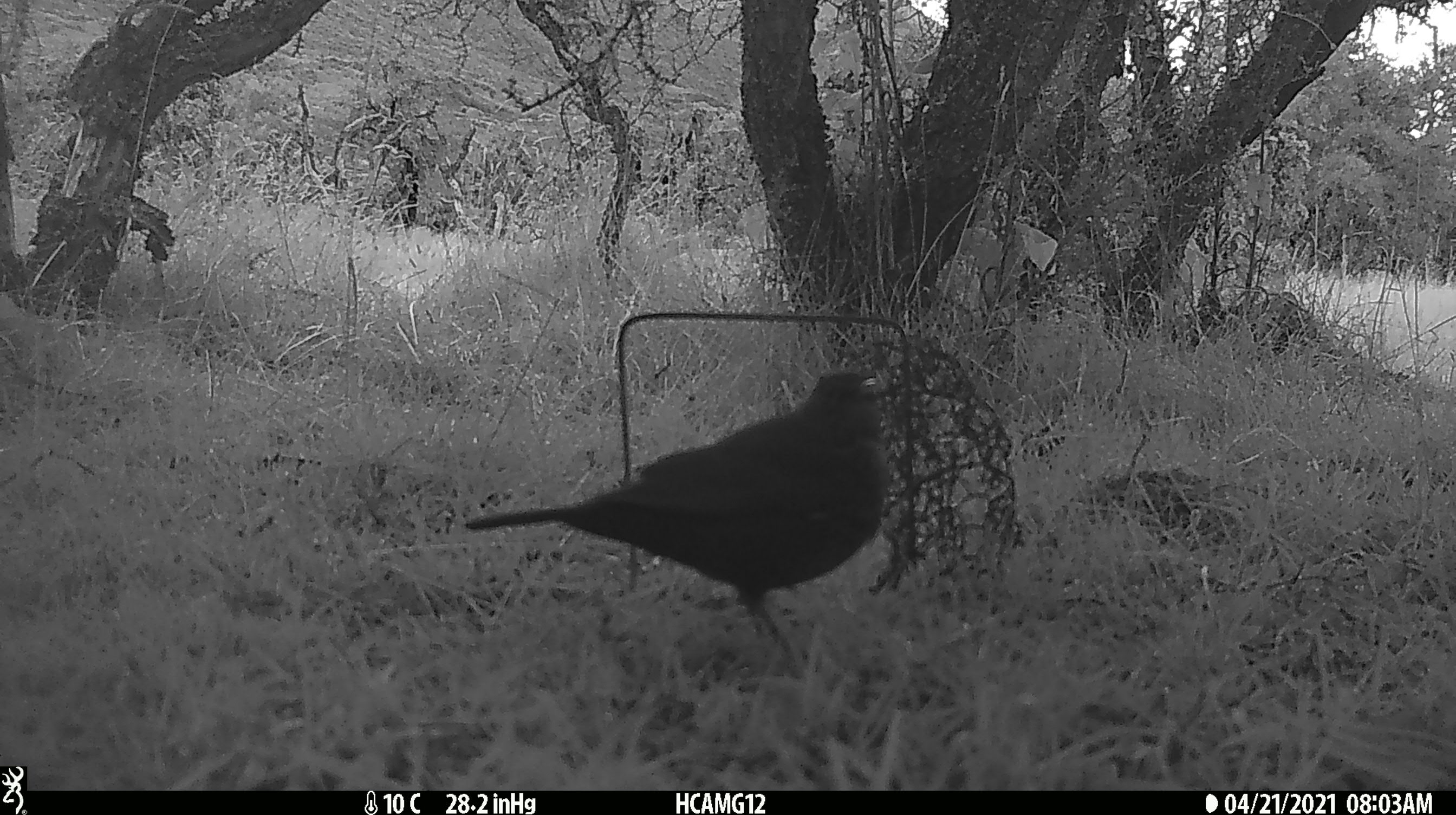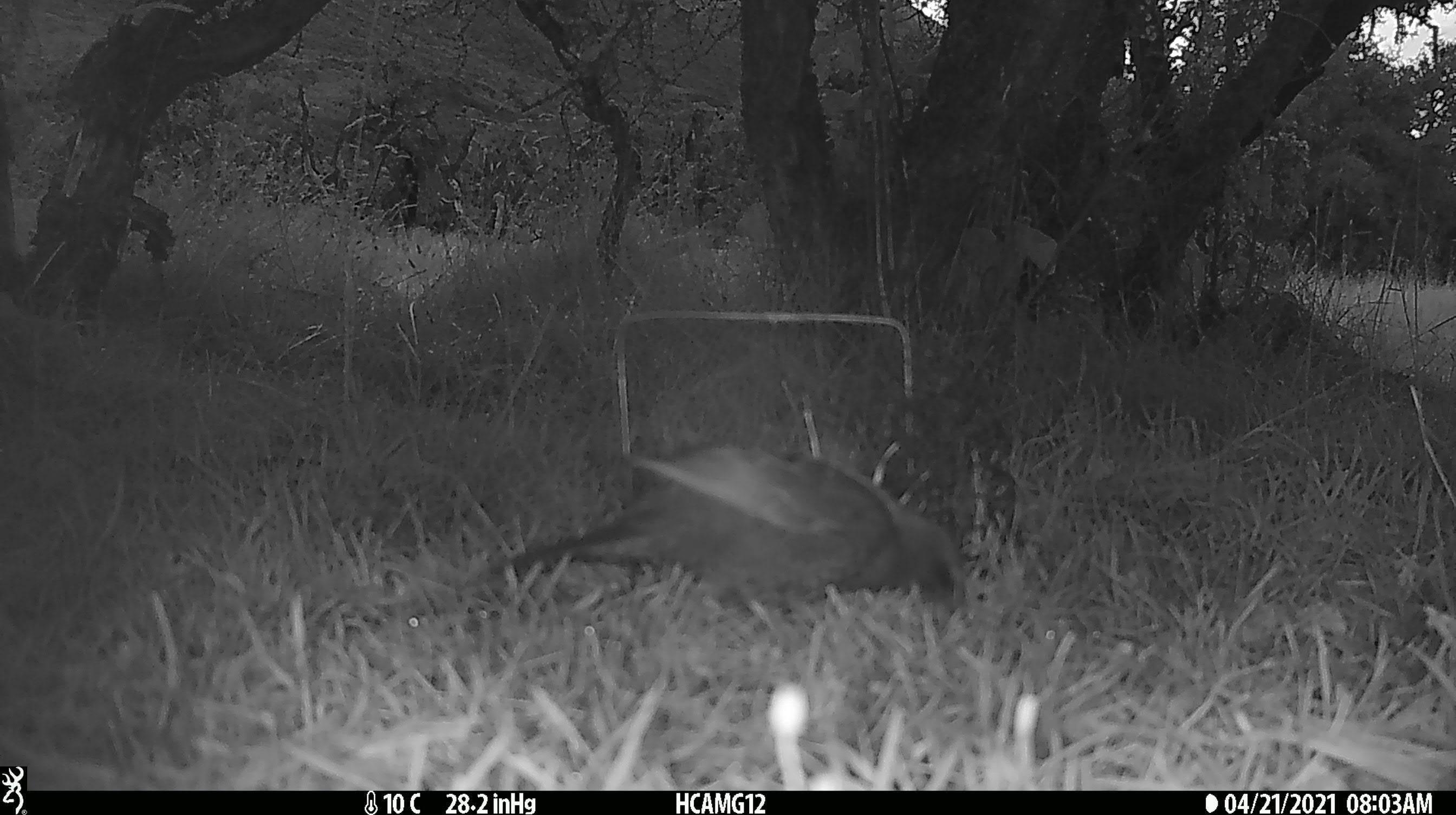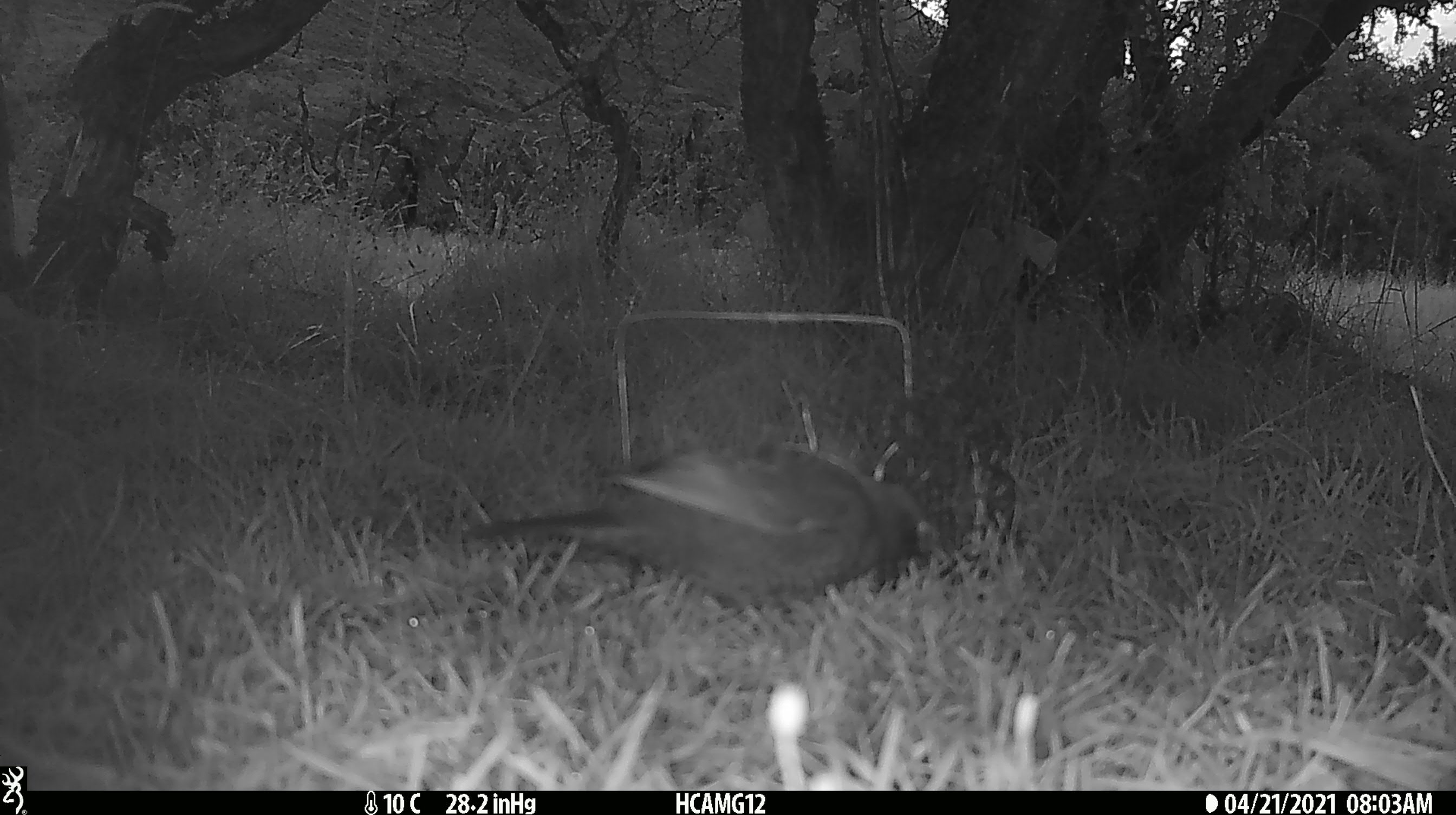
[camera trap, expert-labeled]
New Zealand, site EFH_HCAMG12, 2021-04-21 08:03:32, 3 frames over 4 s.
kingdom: Animalia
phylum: Chordata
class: Aves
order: Passeriformes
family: Turdidae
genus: Turdus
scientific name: Turdus merula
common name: eurasian blackbird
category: blackbird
Blackbird (eurasian blackbird) (Turdus merula).